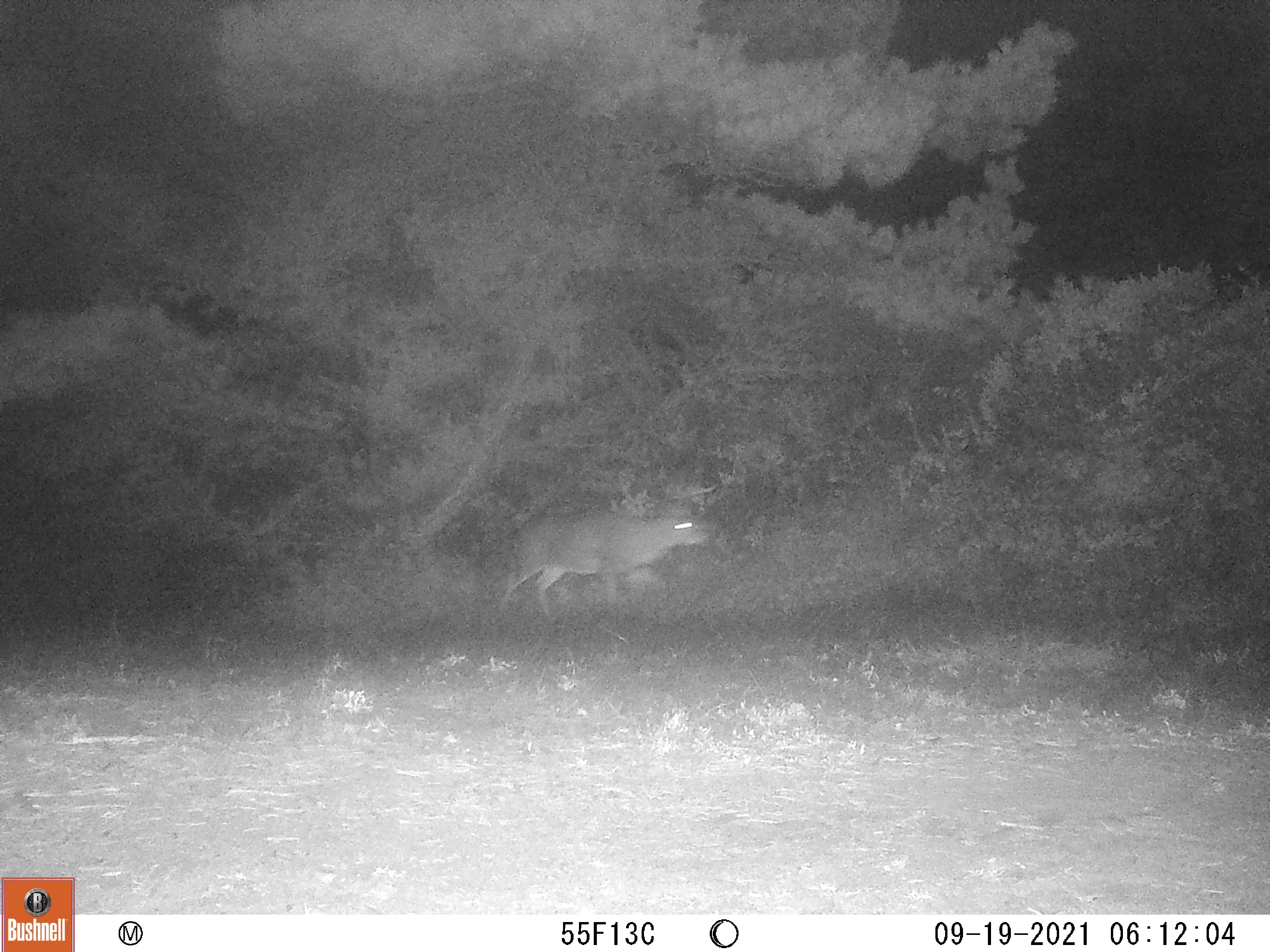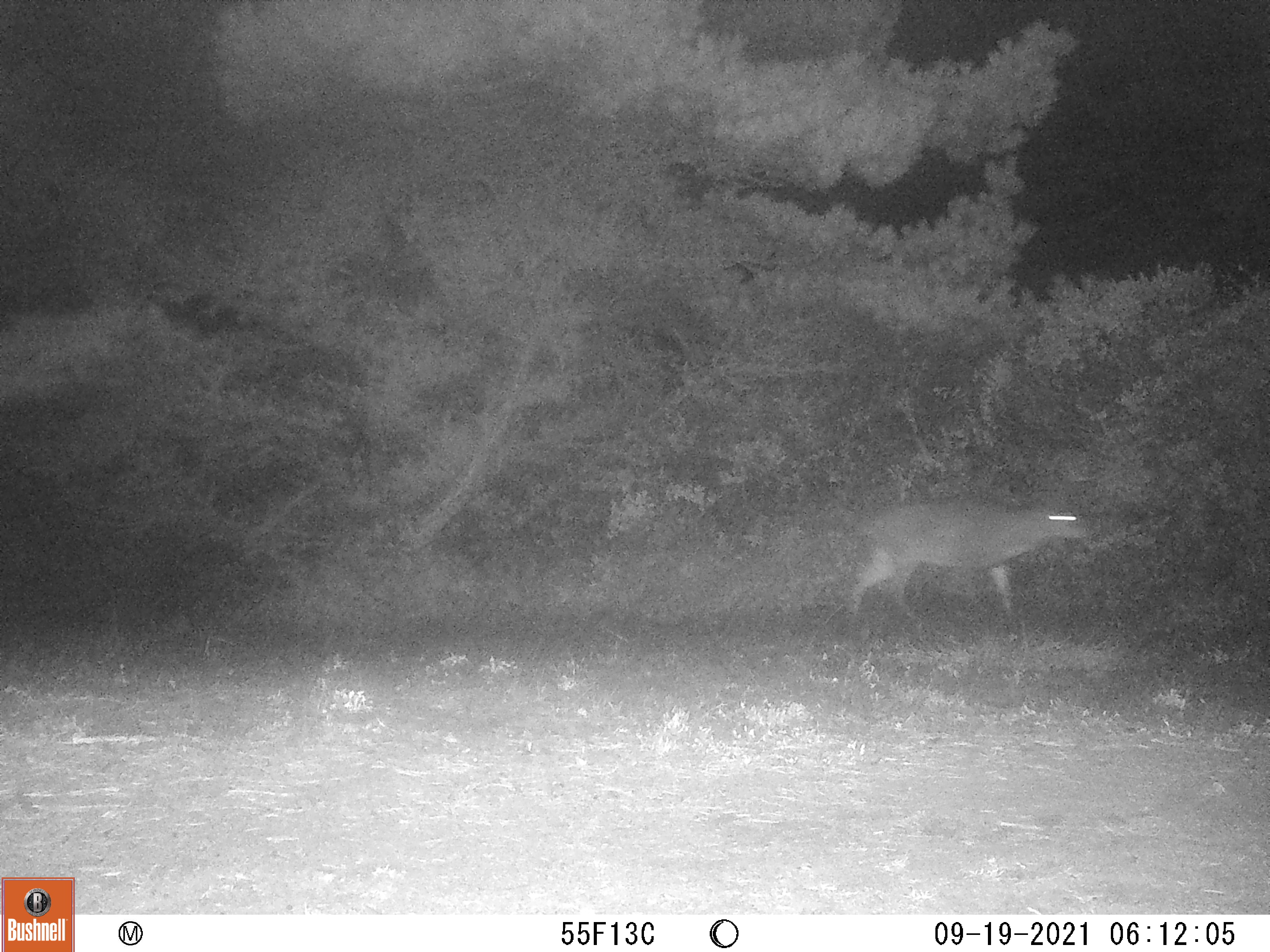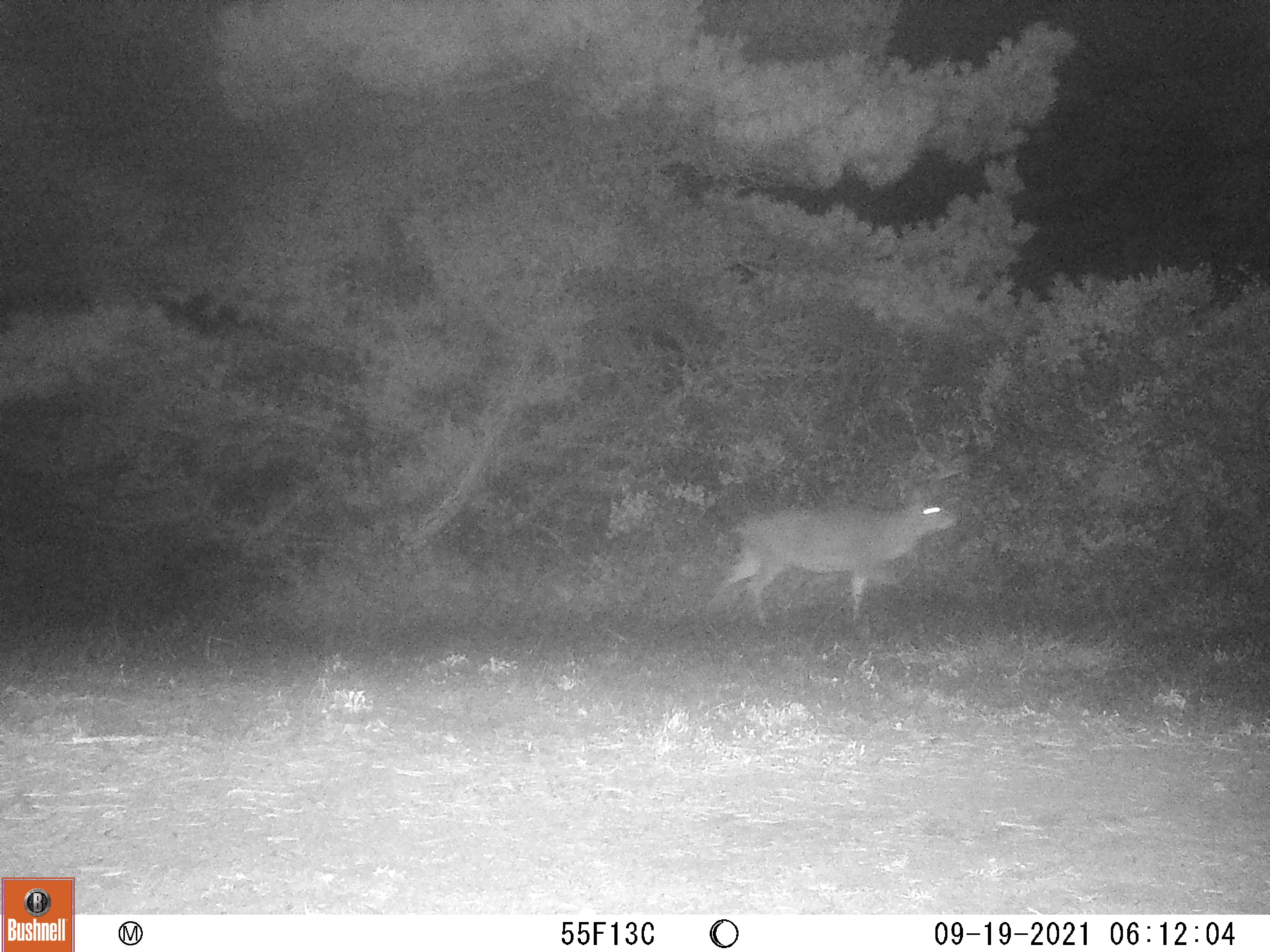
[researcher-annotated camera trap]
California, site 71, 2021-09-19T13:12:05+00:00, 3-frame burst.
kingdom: Animalia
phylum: Chordata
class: Mammalia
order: Artiodactyla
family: Cervidae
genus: Odocoileus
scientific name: Odocoileus hemionus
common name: mule deer